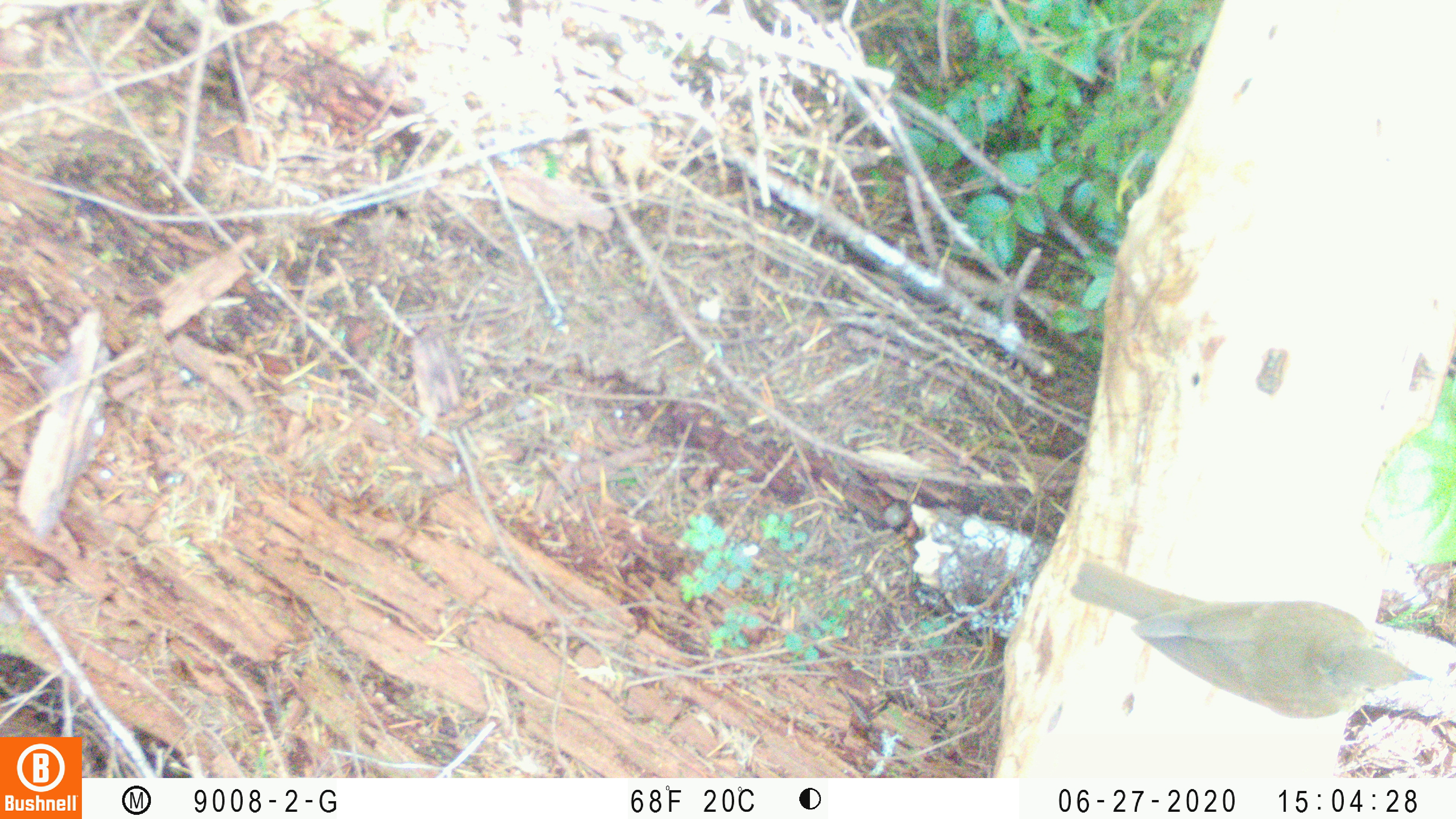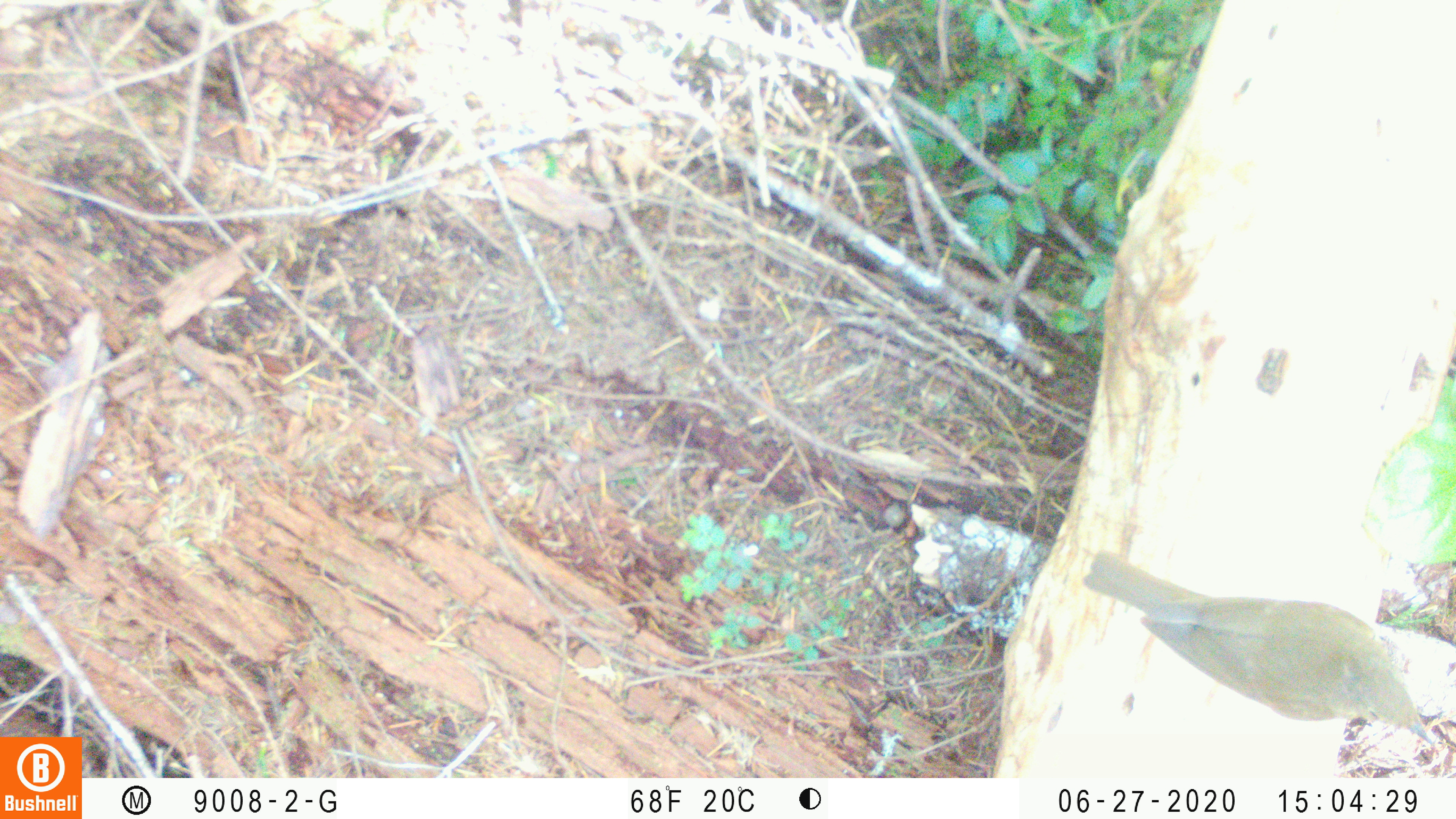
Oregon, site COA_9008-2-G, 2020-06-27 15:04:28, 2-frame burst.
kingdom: Animalia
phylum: Chordata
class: Aves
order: Passeriformes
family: Turdidae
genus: Catharus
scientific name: Catharus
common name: brown thrushes and nightingale-thrushes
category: catharus species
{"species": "catharus species (brown thrushes and nightingale-thrushes) (Catharus)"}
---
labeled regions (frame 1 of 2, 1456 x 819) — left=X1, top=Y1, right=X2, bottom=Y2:
catharus species: left=1062, top=554, right=1441, bottom=726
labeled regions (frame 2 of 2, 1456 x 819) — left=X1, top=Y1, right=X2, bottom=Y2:
catharus species: left=1075, top=542, right=1443, bottom=753